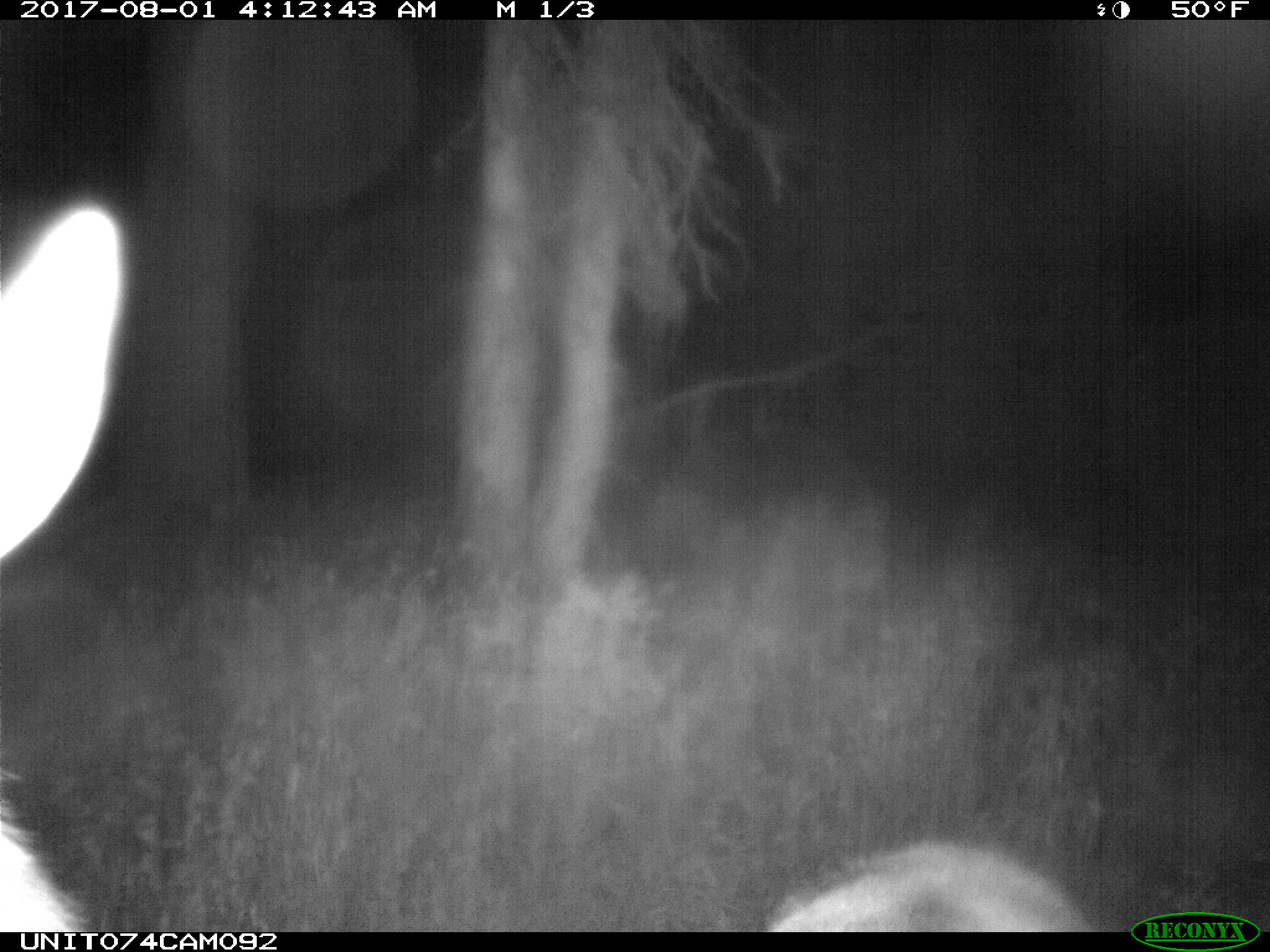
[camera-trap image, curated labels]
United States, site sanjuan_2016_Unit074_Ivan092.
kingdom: Animalia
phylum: Chordata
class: Mammalia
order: Artiodactyla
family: Cervidae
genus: Cervus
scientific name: Cervus elaphus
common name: red deer